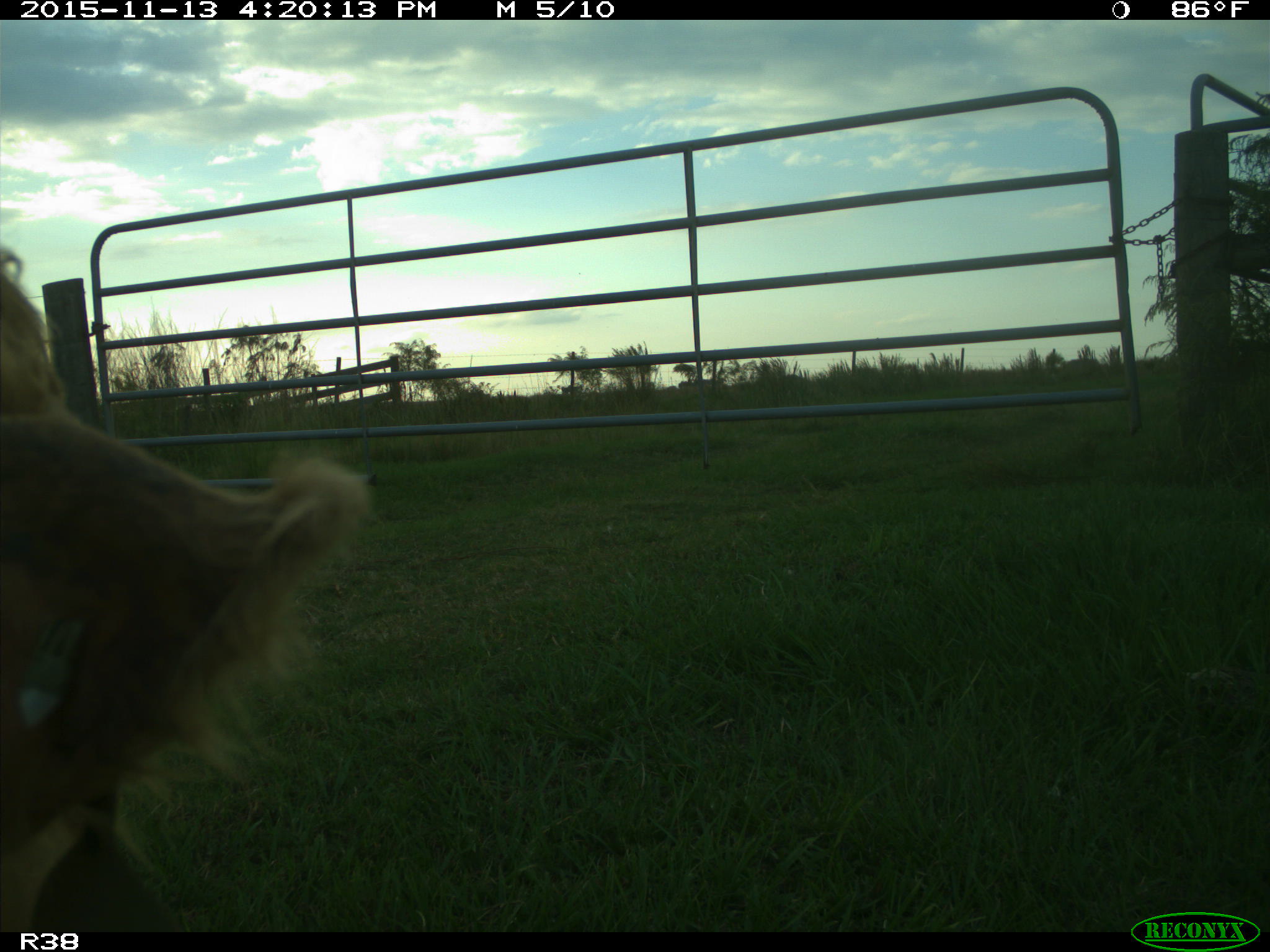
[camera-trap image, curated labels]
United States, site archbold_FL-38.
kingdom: Animalia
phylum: Chordata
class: Mammalia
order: Artiodactyla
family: Bovidae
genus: Bos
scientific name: Bos taurus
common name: domestic cow